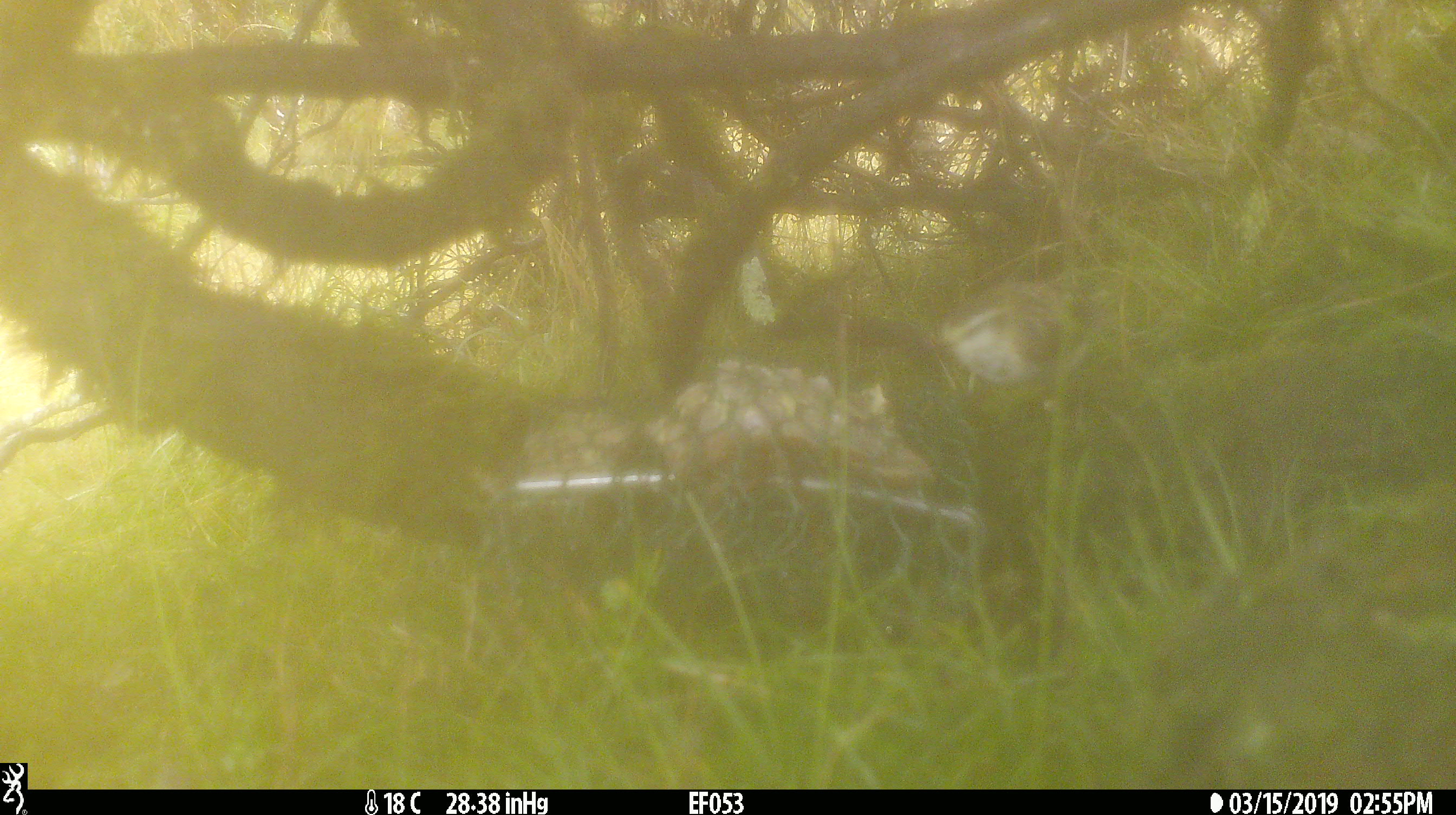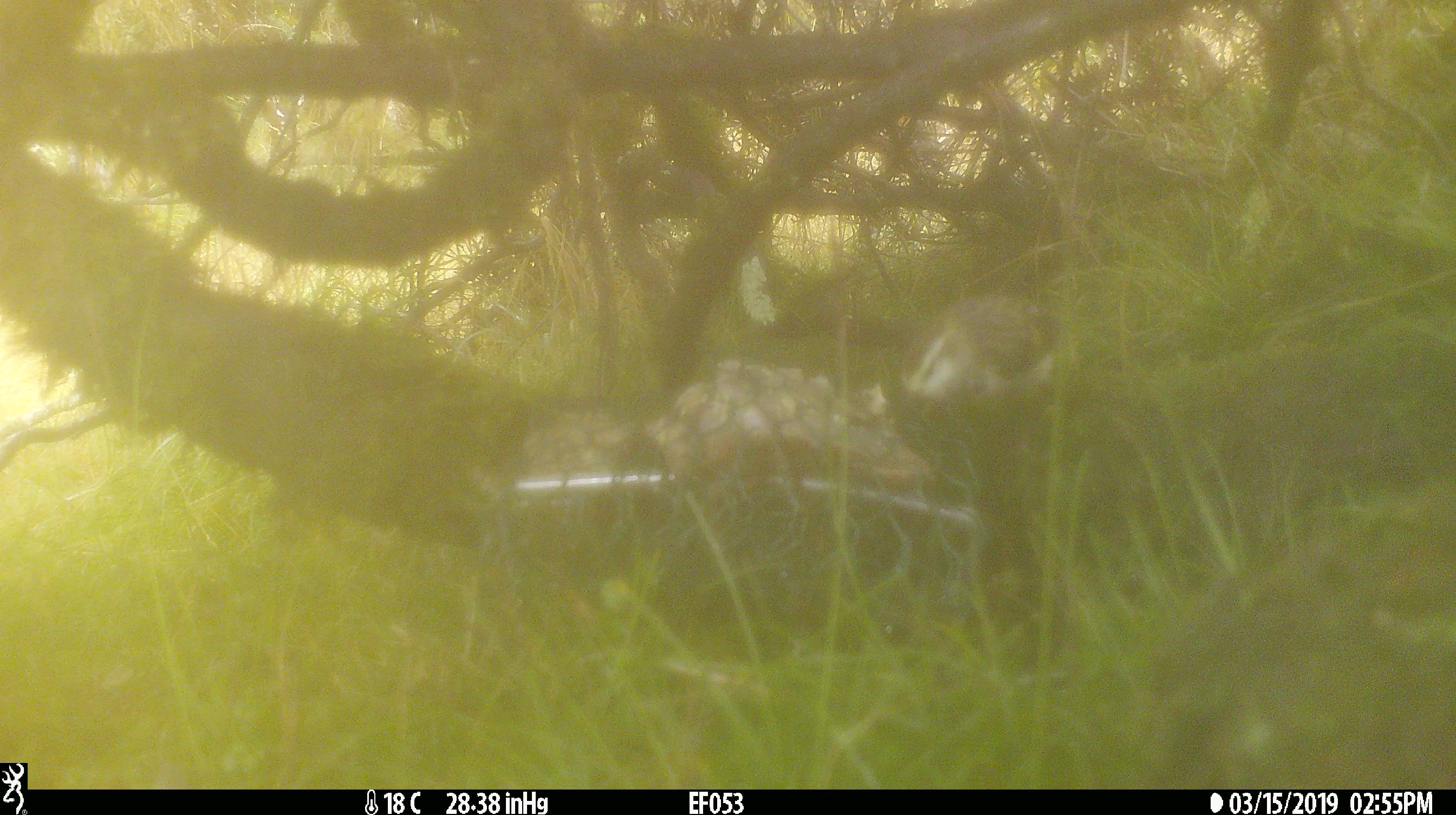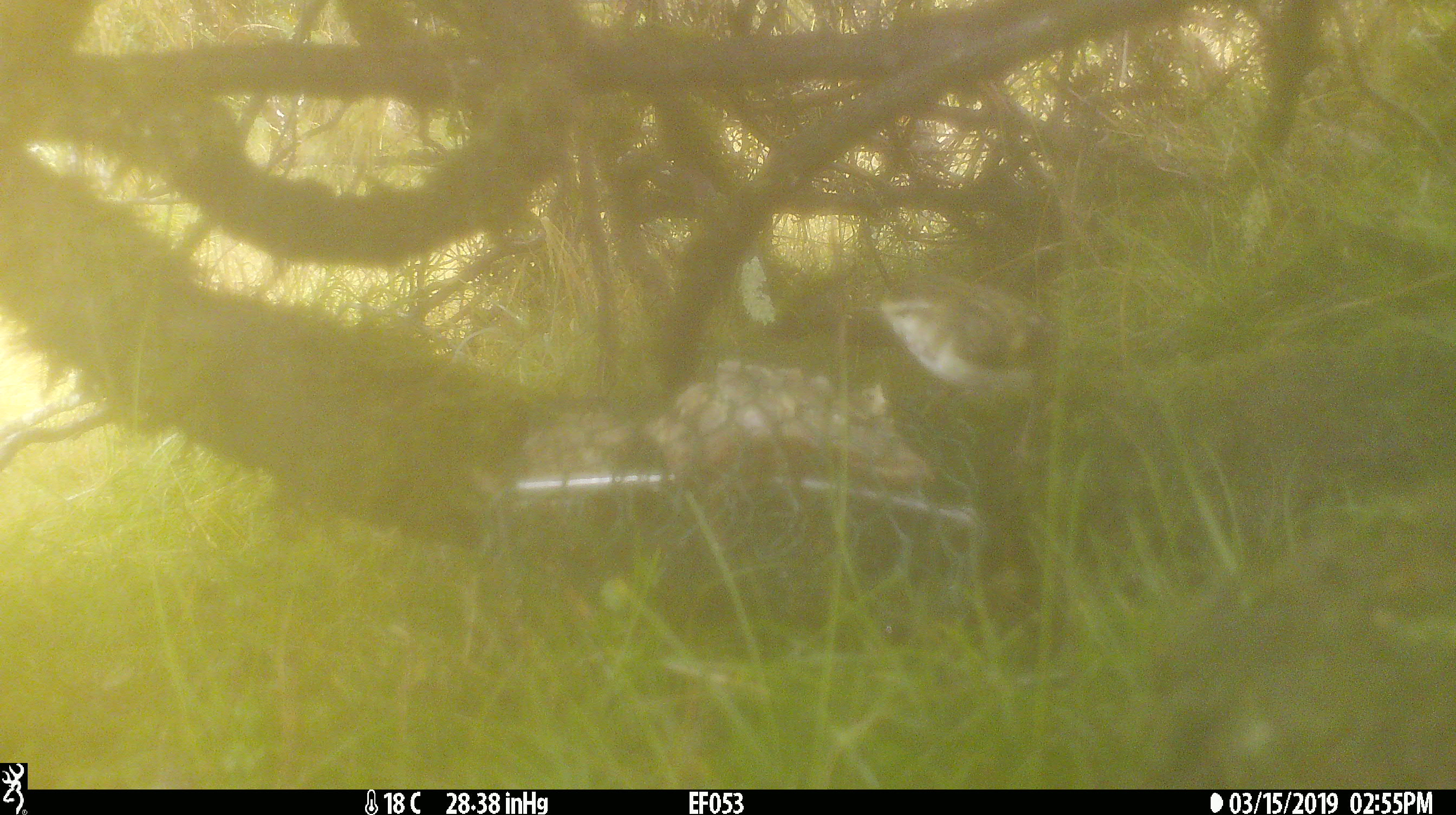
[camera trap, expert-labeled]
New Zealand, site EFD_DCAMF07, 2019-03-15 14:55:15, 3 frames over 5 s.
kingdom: Animalia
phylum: Chordata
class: Aves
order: Passeriformes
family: Acanthisittidae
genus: Acanthisitta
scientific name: Acanthisitta chloris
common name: rifleman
Rifleman (Acanthisitta chloris).